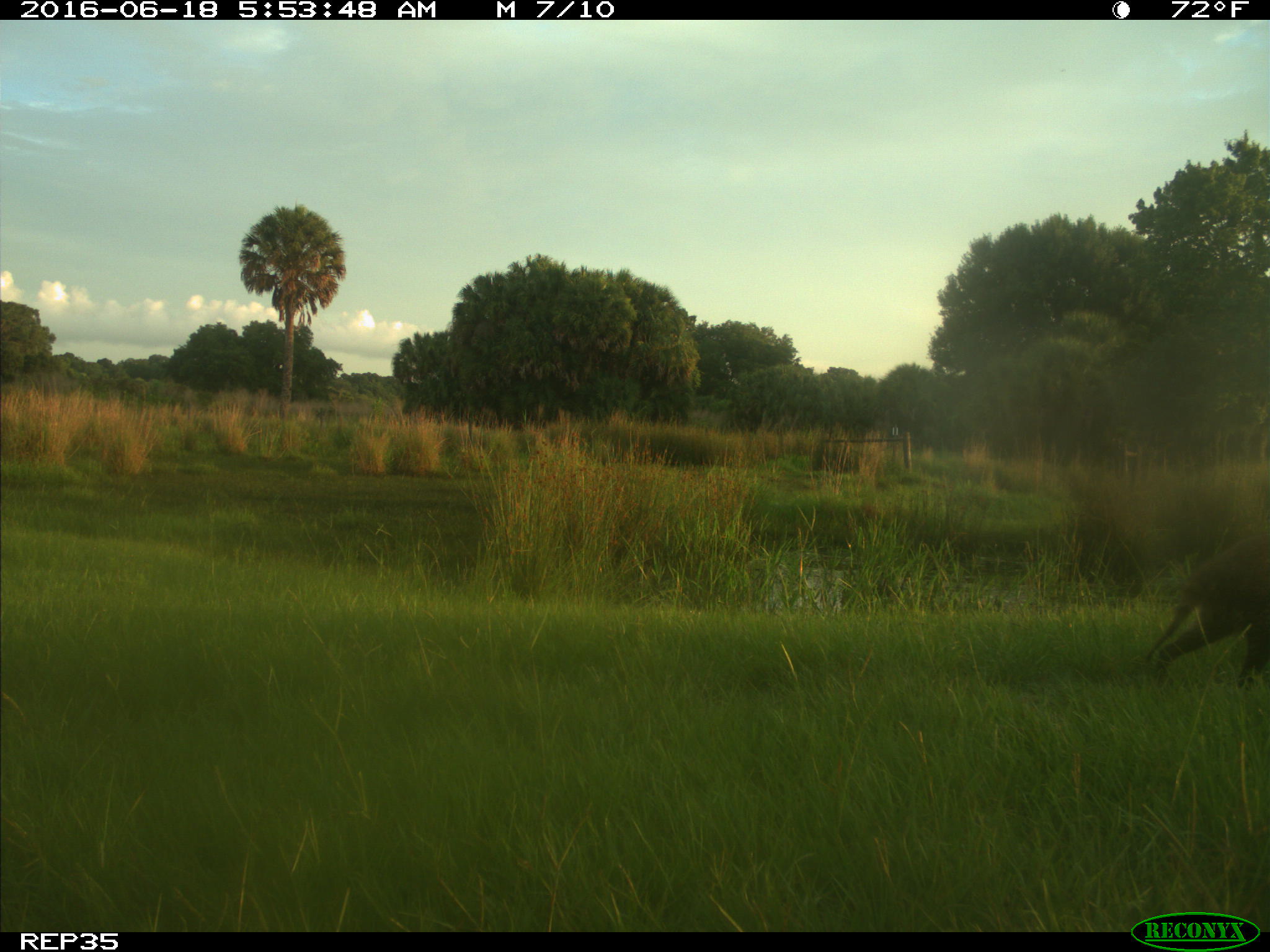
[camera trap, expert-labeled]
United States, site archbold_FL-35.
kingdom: Animalia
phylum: Chordata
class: Mammalia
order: Carnivora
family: Procyonidae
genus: Procyon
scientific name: Procyon lotor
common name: common raccoon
Procyon lotor (common raccoon).